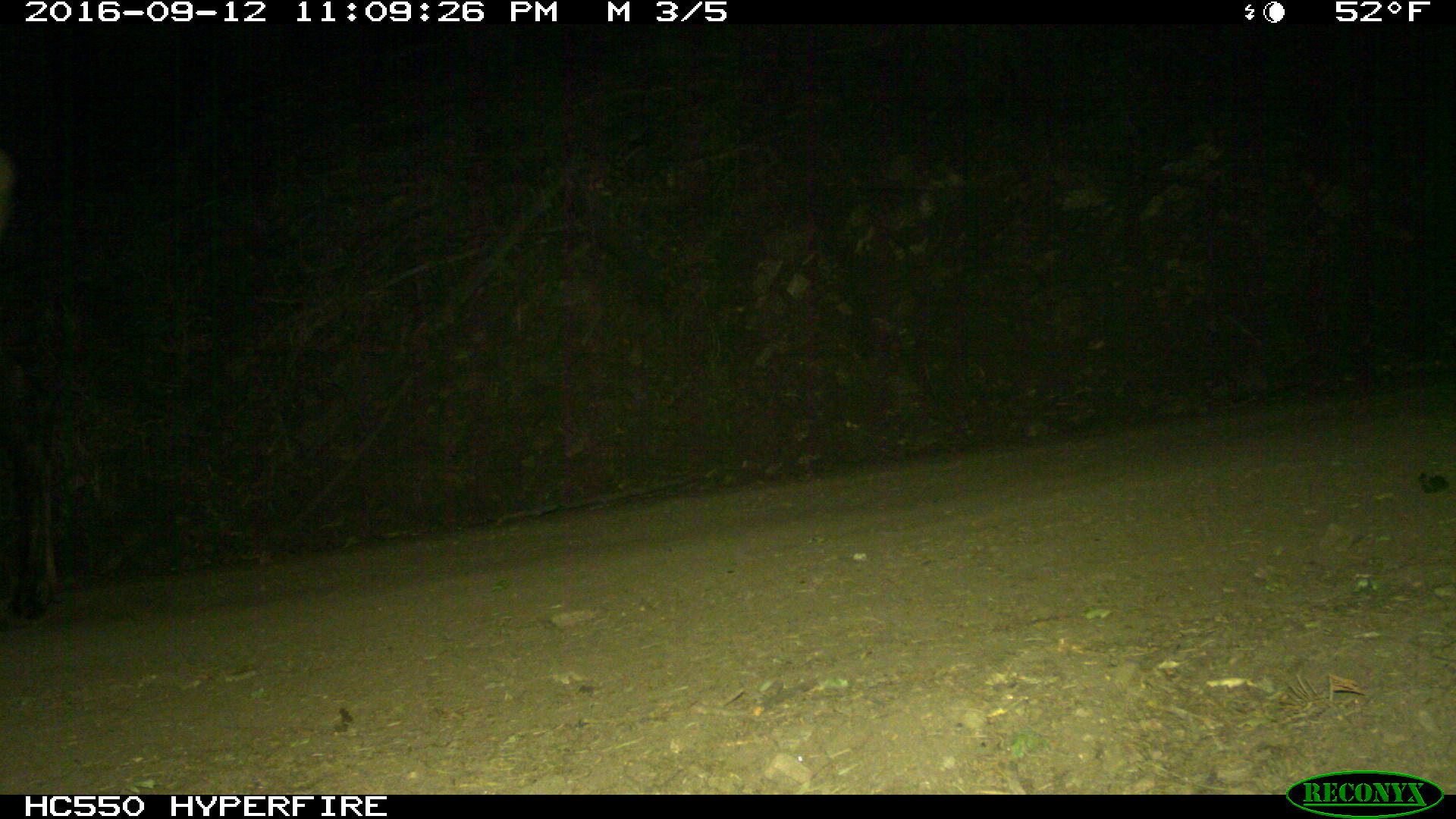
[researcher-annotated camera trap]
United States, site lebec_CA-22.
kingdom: Animalia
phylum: Chordata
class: Mammalia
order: Artiodactyla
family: Cervidae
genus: Cervus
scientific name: Cervus canadensis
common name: elk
Cervus canadensis (elk).